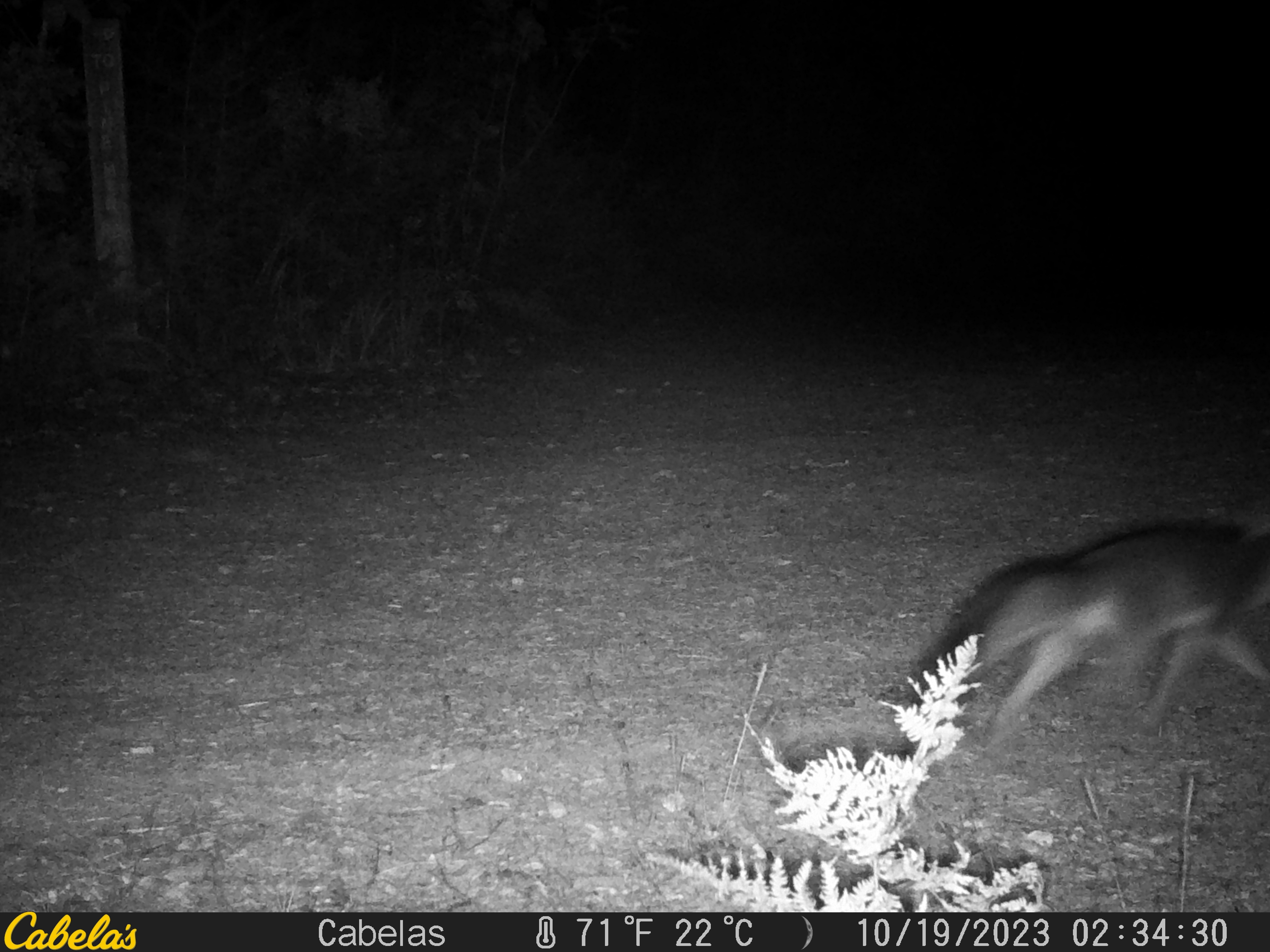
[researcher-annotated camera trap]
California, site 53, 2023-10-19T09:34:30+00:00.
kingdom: Animalia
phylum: Chordata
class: Mammalia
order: Carnivora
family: Canidae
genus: Urocyon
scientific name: Urocyon cinereoargenteus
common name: gray fox